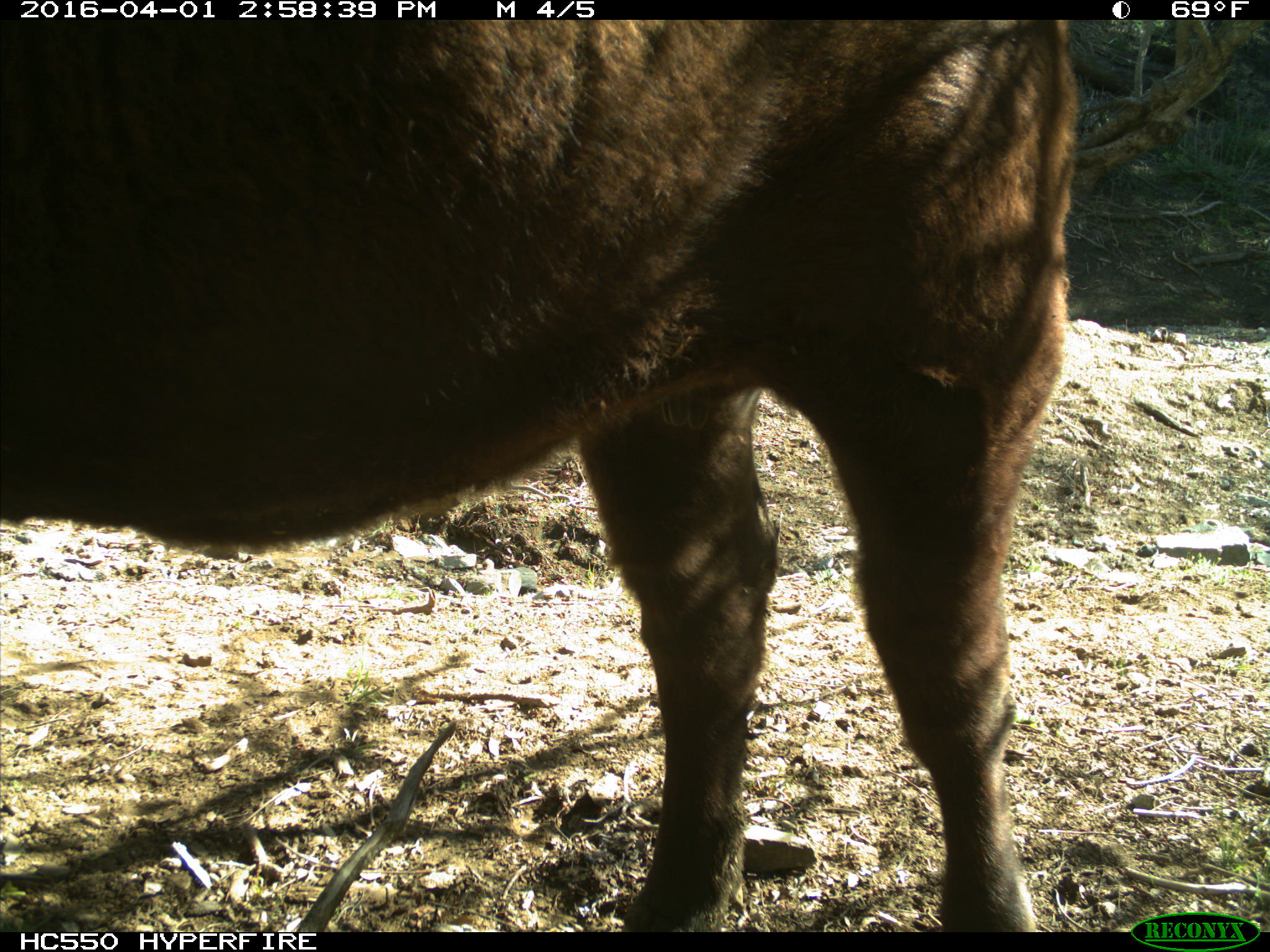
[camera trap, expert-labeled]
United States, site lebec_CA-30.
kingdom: Animalia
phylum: Chordata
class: Mammalia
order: Artiodactyla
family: Bovidae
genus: Bos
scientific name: Bos taurus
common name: domestic cow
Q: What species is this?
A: Bos taurus (domestic cow).